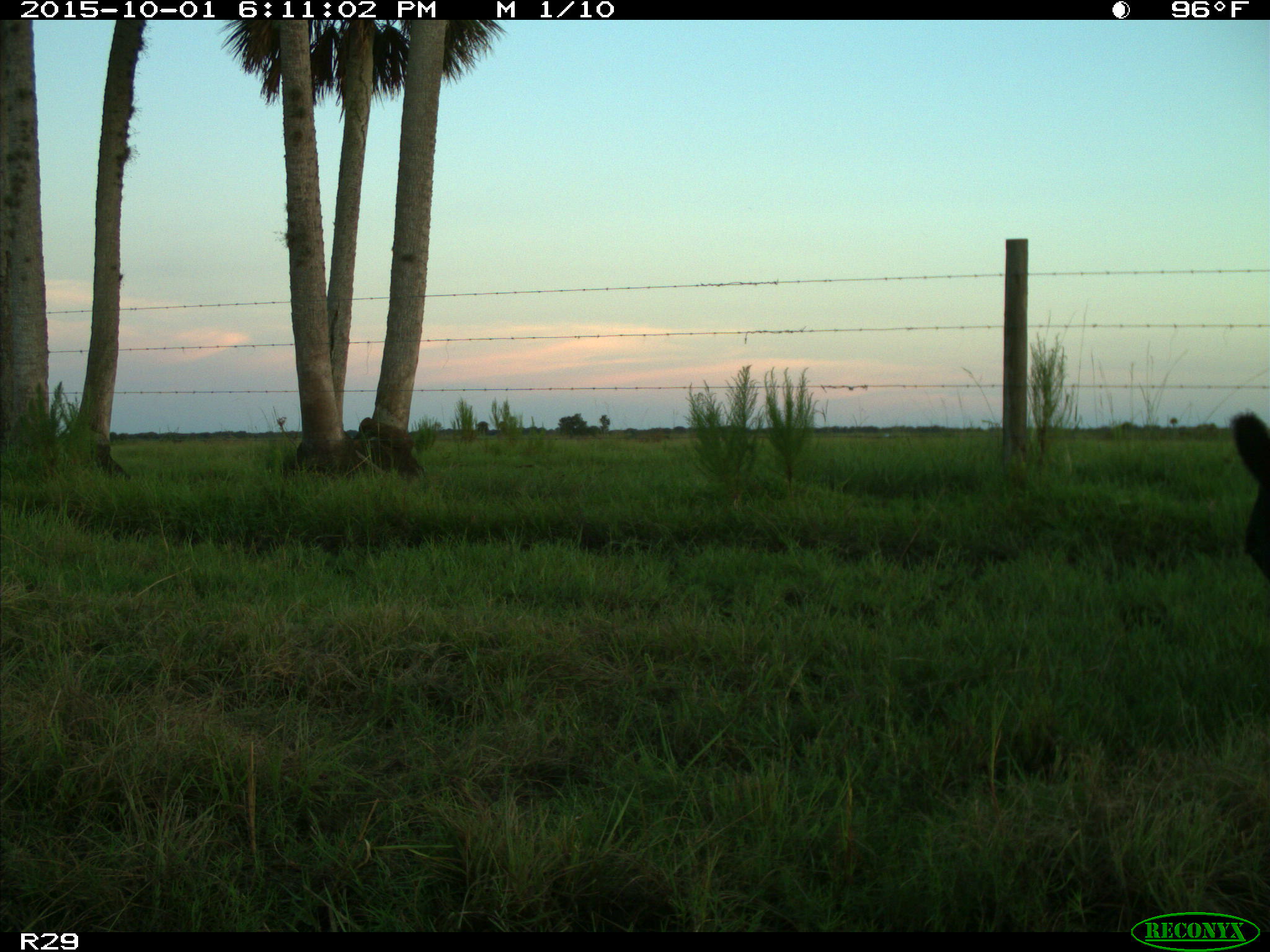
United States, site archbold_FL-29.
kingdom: Animalia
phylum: Chordata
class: Mammalia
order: Artiodactyla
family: Bovidae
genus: Bos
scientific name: Bos taurus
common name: domestic cow